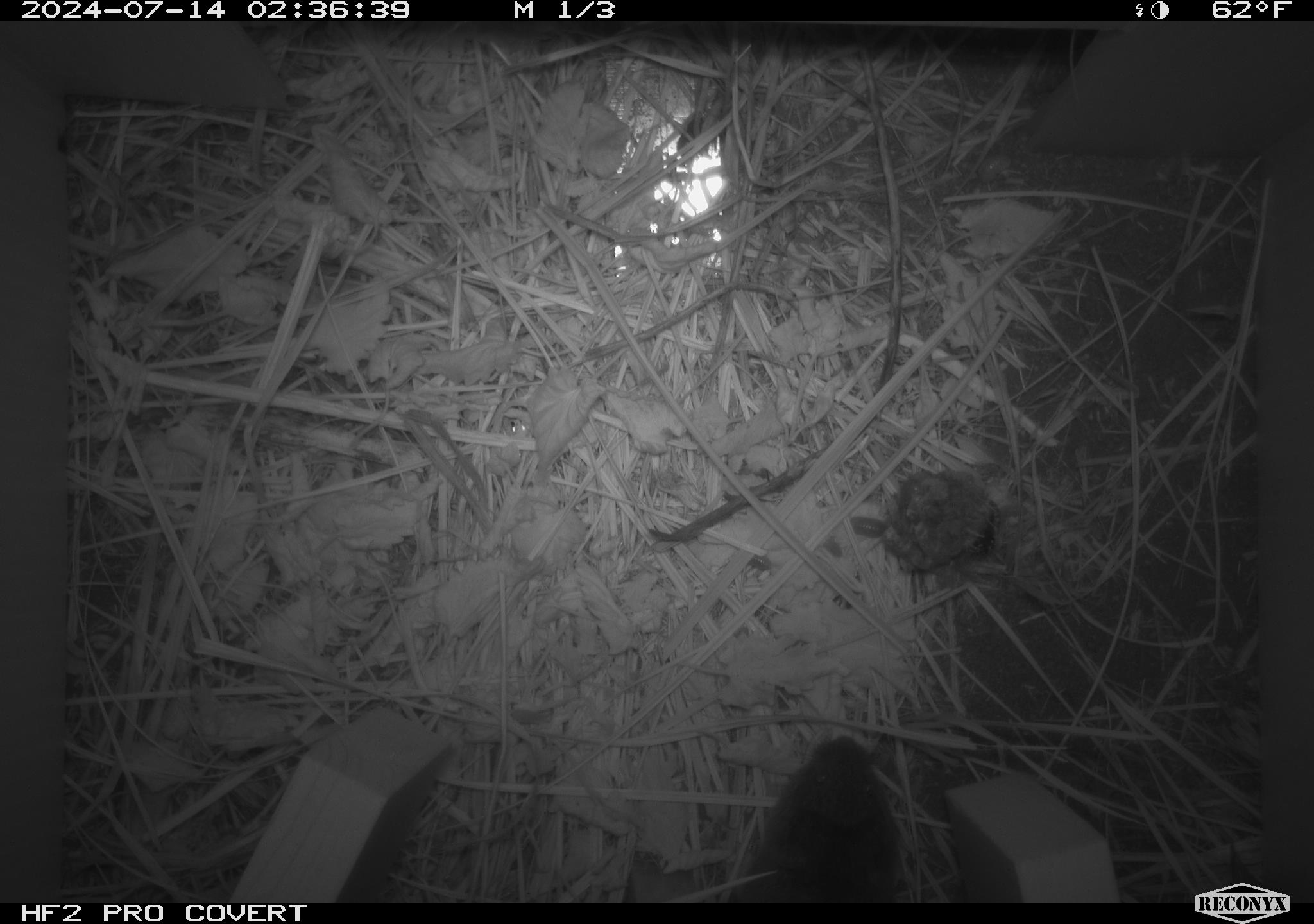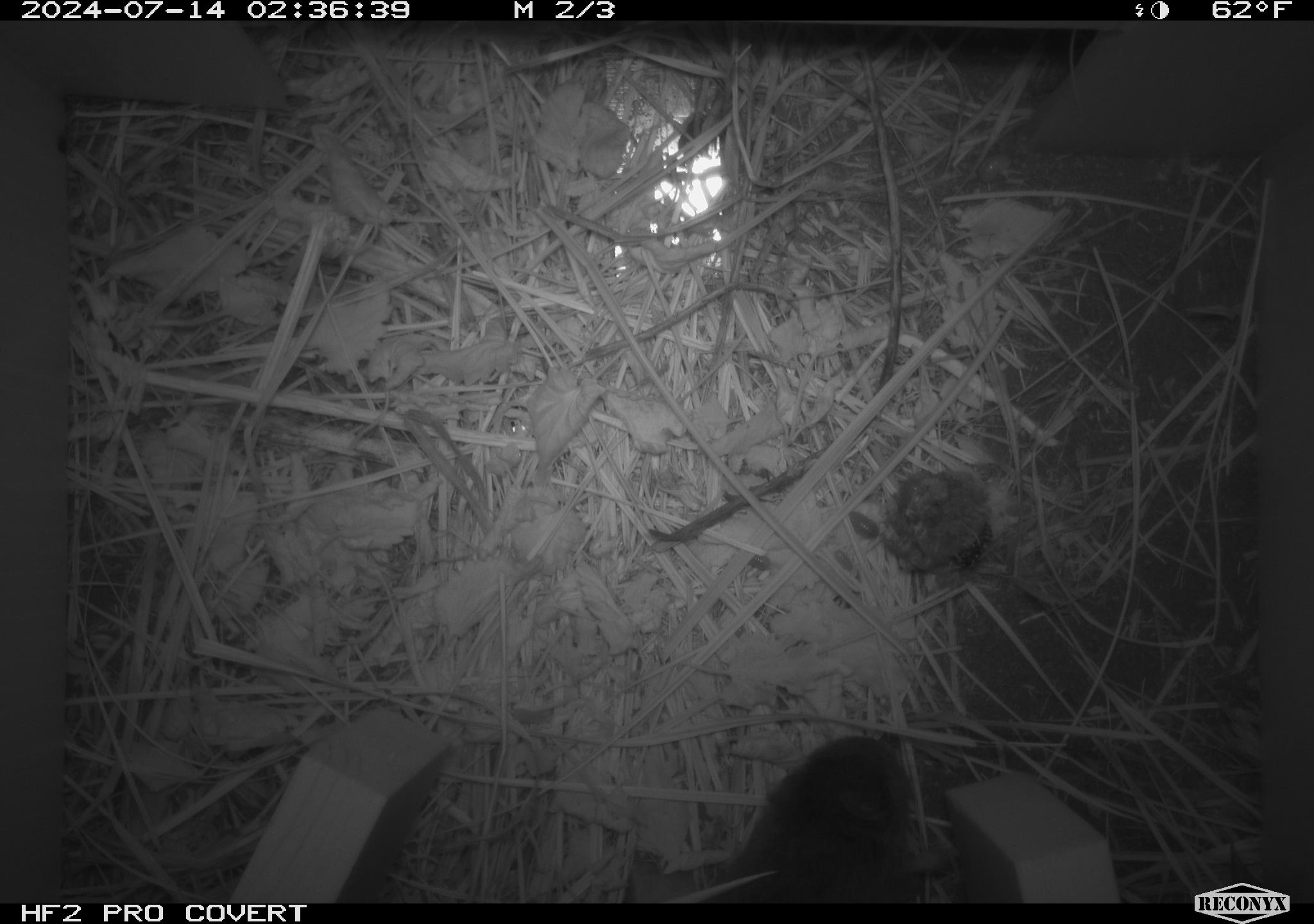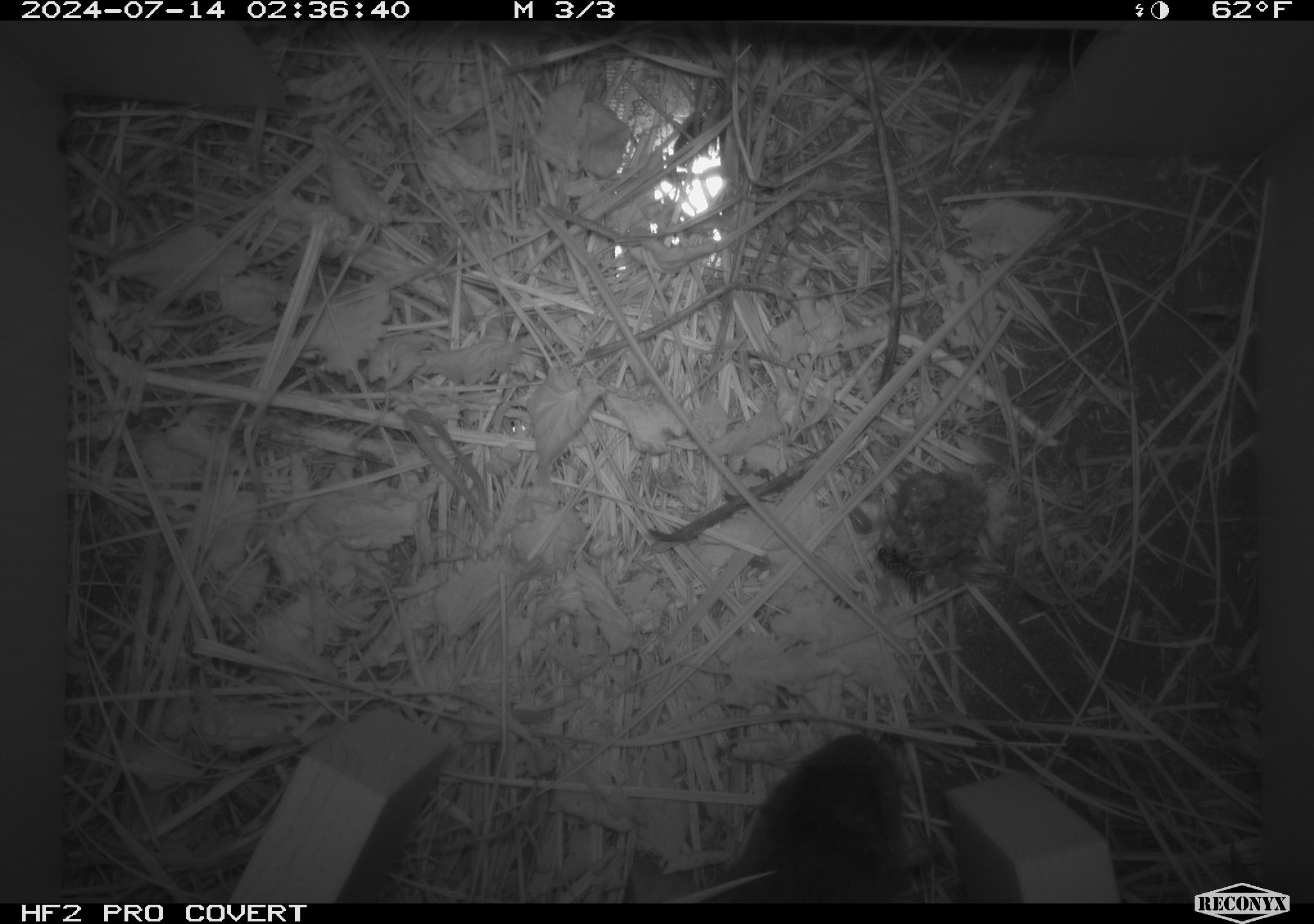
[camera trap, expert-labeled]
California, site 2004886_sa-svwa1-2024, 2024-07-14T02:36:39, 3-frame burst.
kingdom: Animalia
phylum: Arthropoda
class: Insecta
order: Hymenoptera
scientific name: Hymenoptera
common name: ants, bees, wasps, and sawflies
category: hymenoptera order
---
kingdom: Animalia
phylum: Chordata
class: Mammalia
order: Rodentia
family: Cricetidae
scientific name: Arvicolinae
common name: voles, lemmings, and muskrats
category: arvicolinae subfamily